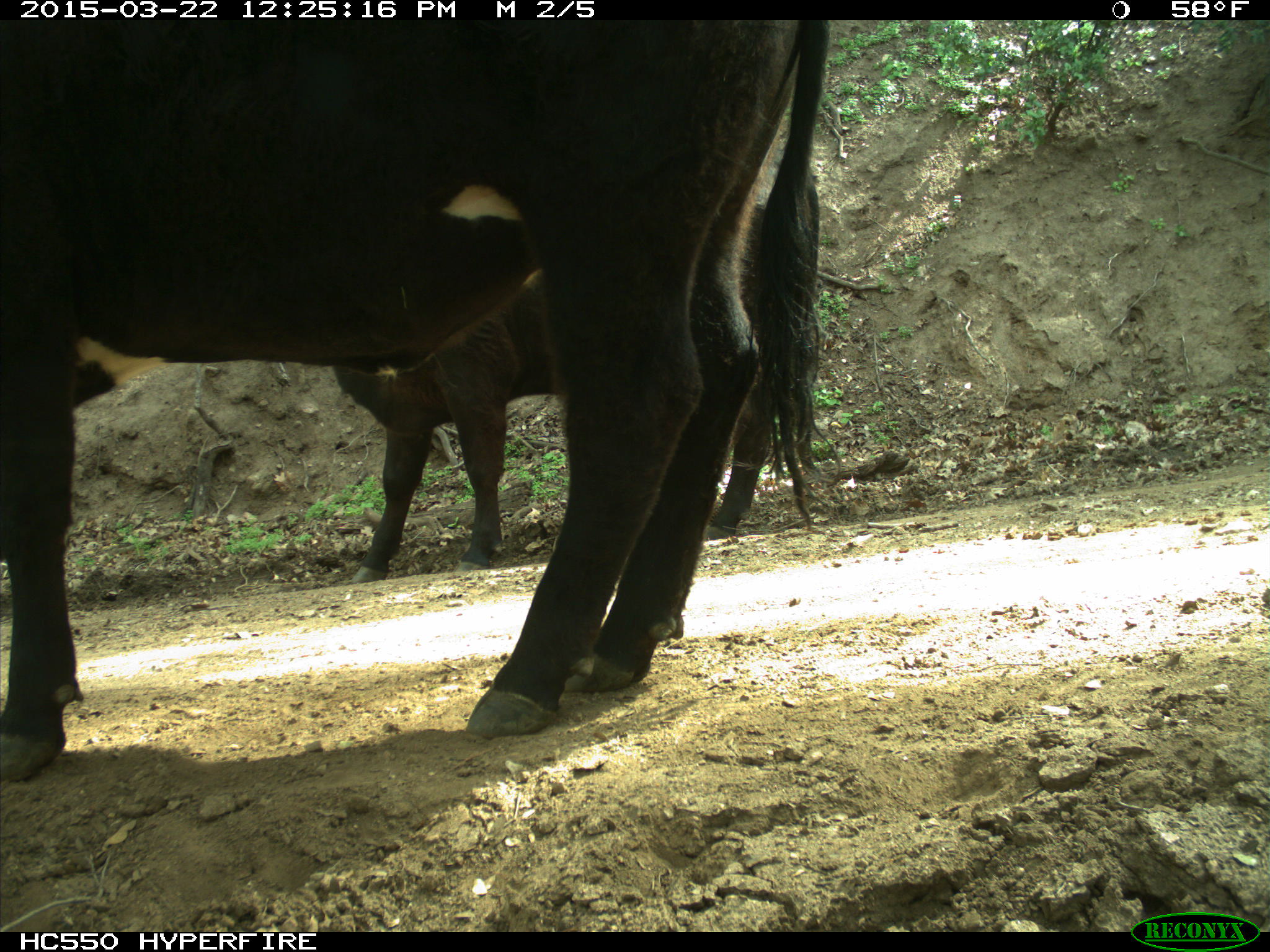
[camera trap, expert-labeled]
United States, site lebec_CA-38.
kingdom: Animalia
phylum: Chordata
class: Mammalia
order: Artiodactyla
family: Bovidae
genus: Bos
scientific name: Bos taurus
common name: domestic cow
Bos taurus (domestic cow).